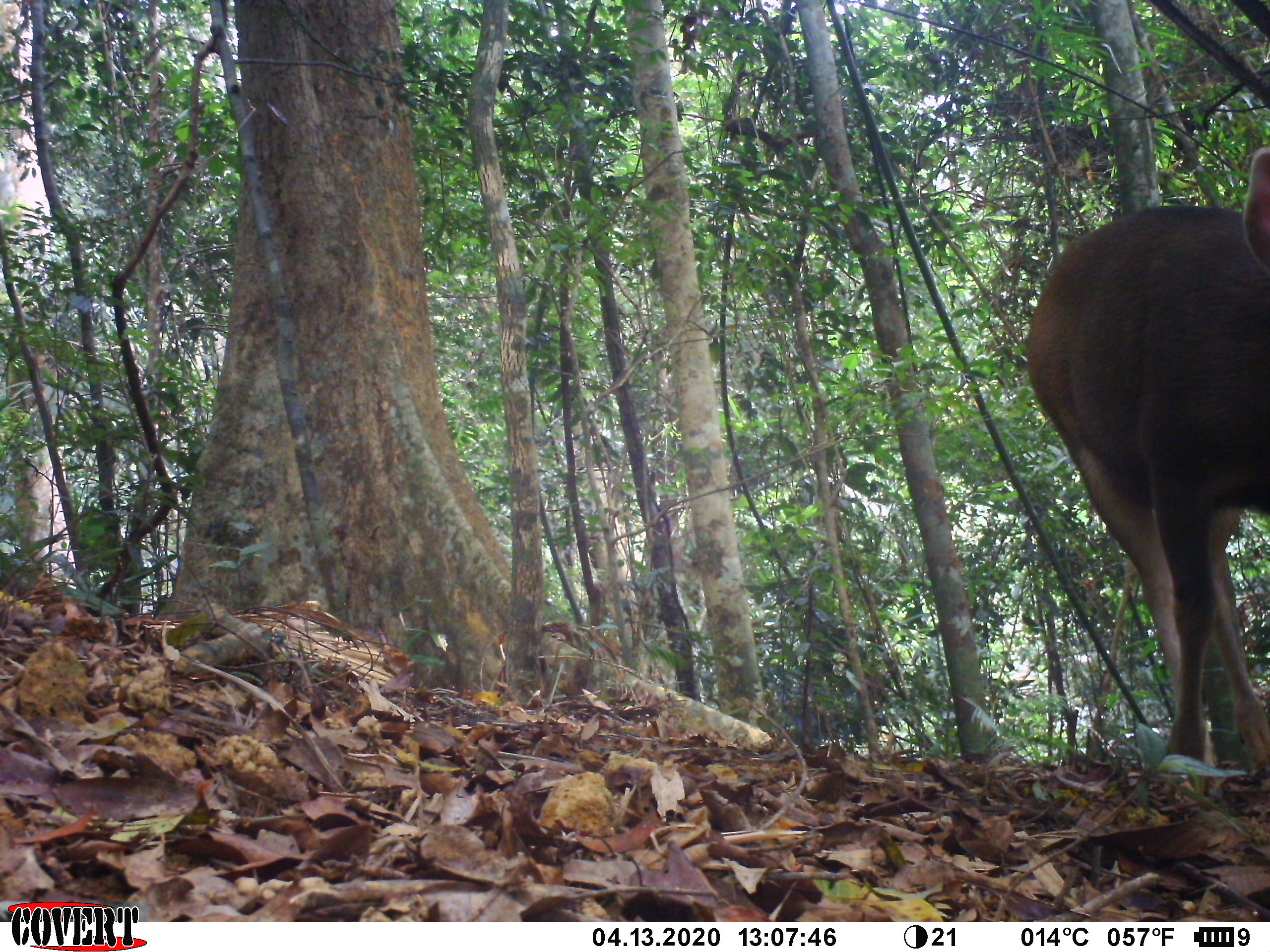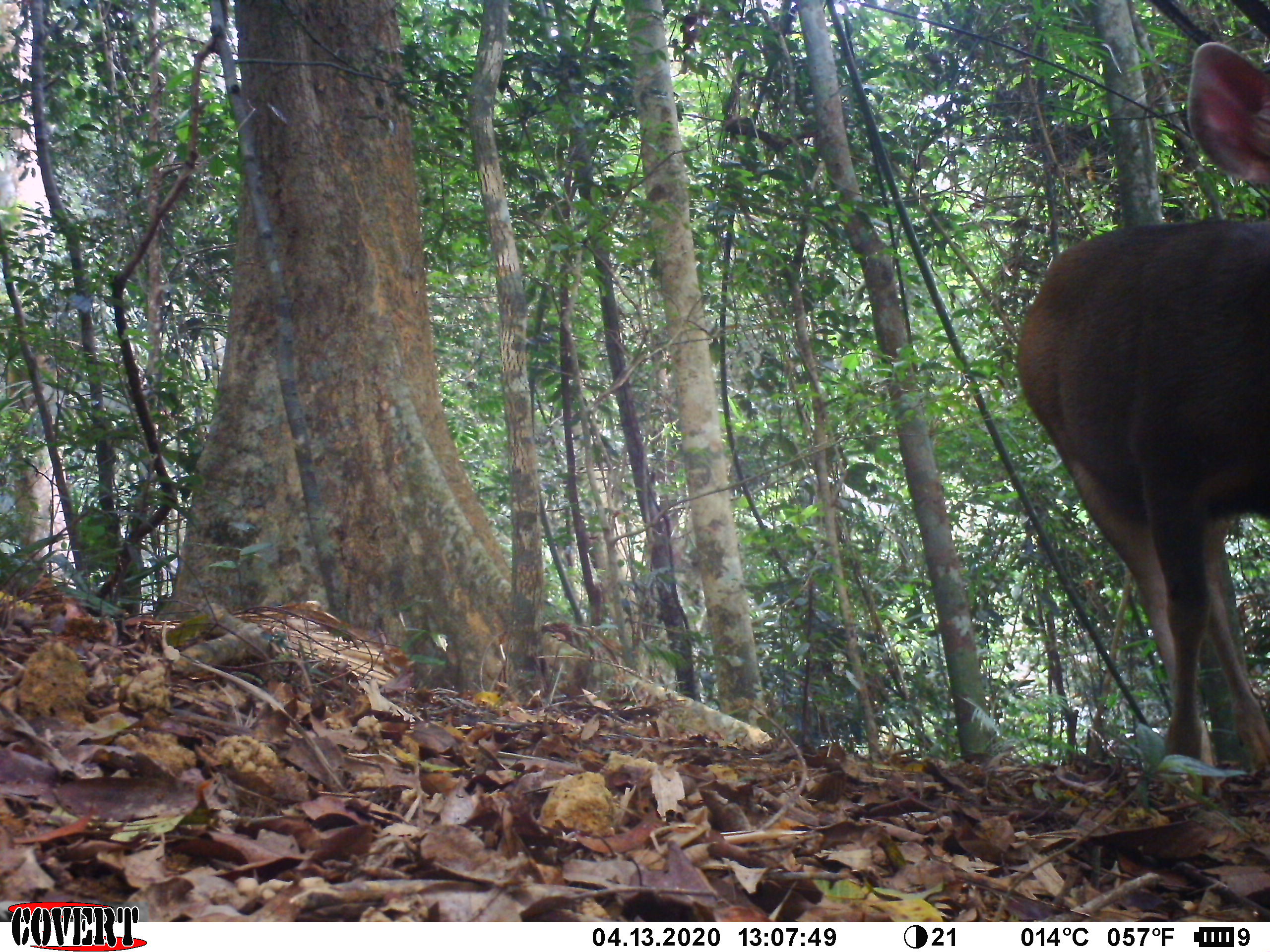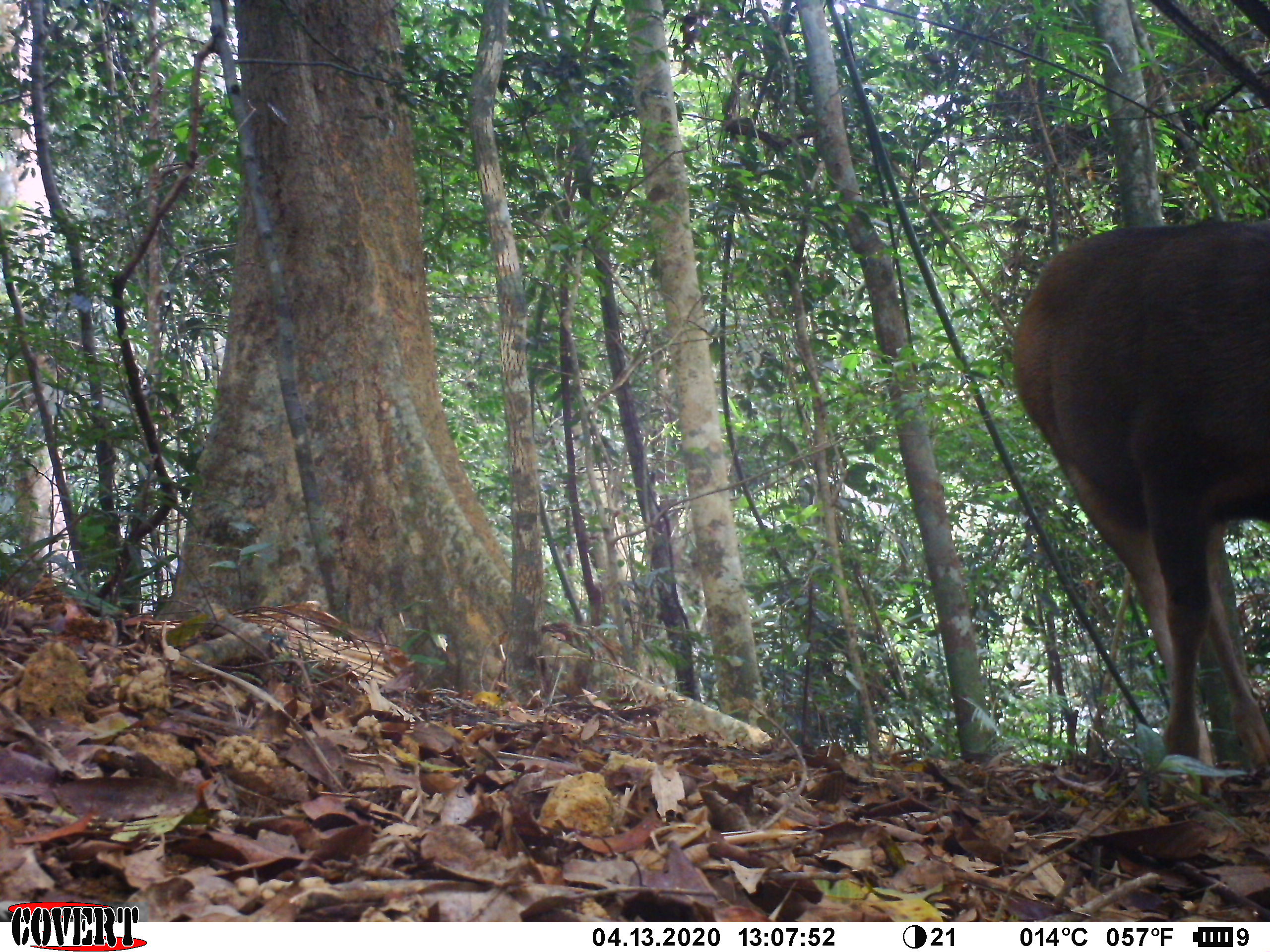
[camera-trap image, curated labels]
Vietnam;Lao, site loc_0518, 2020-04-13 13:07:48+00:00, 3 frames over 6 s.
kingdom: Animalia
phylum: Chordata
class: Mammalia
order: Artiodactyla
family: Cervidae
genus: Rusa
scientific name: Rusa unicolor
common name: sambar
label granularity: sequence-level